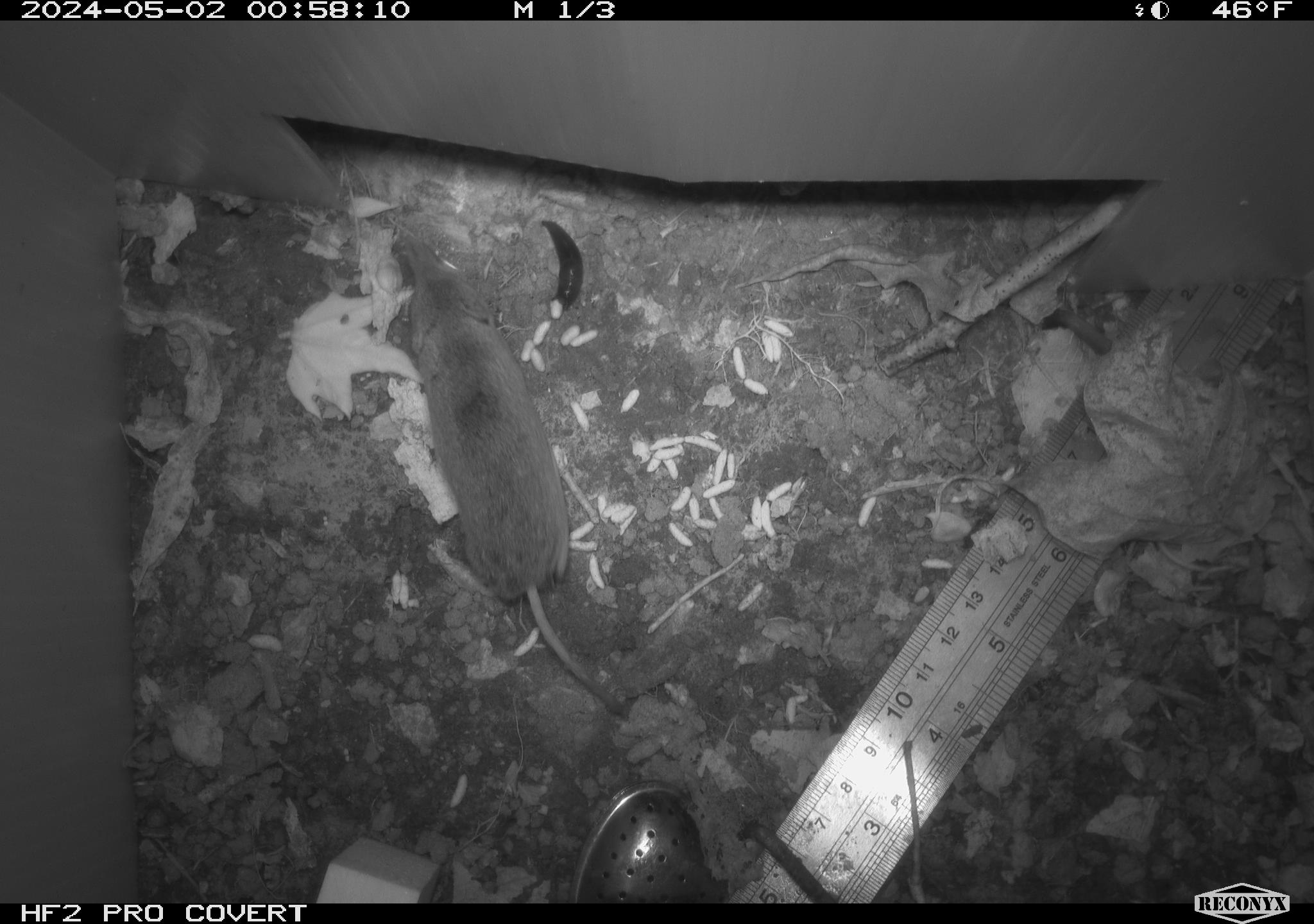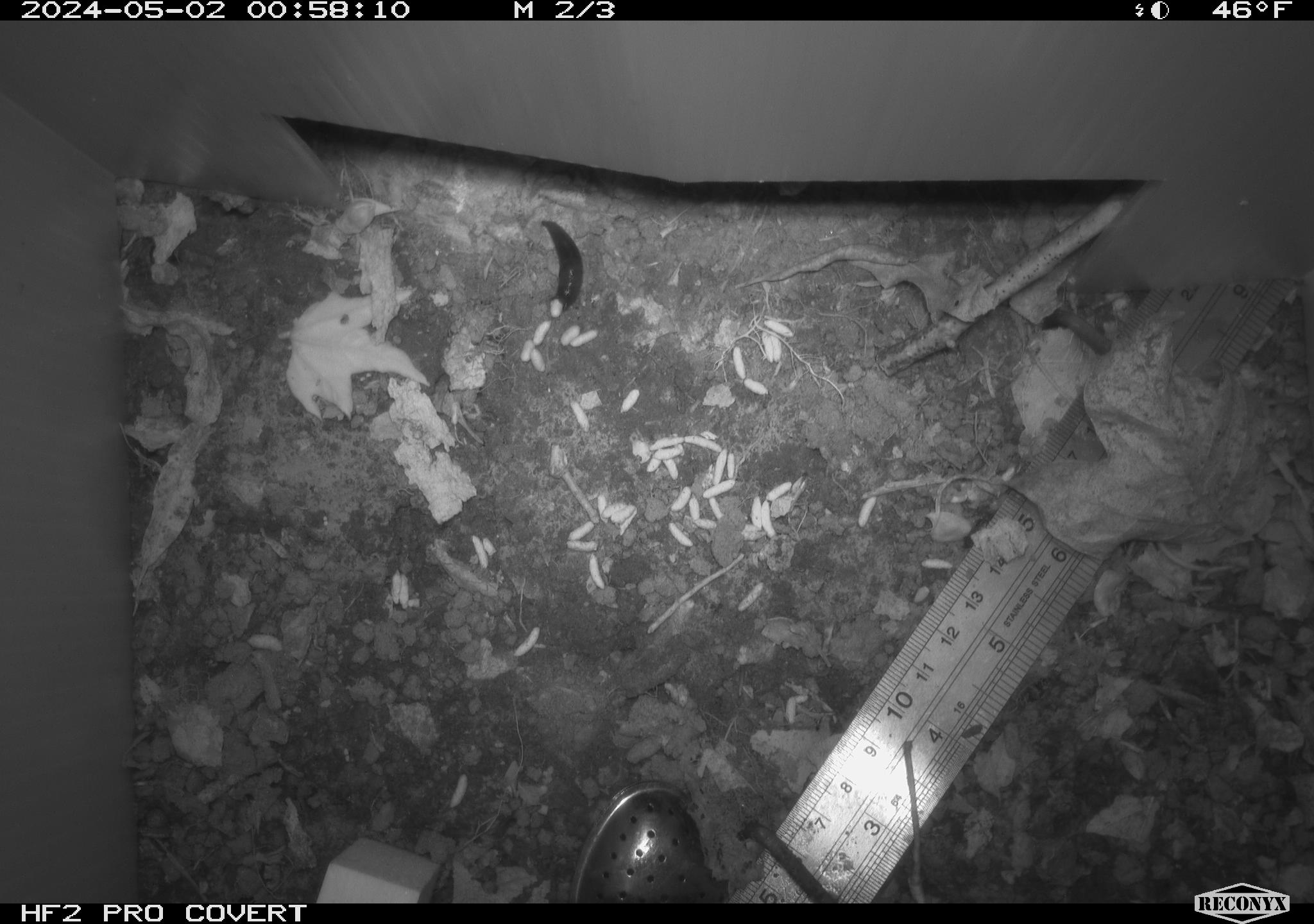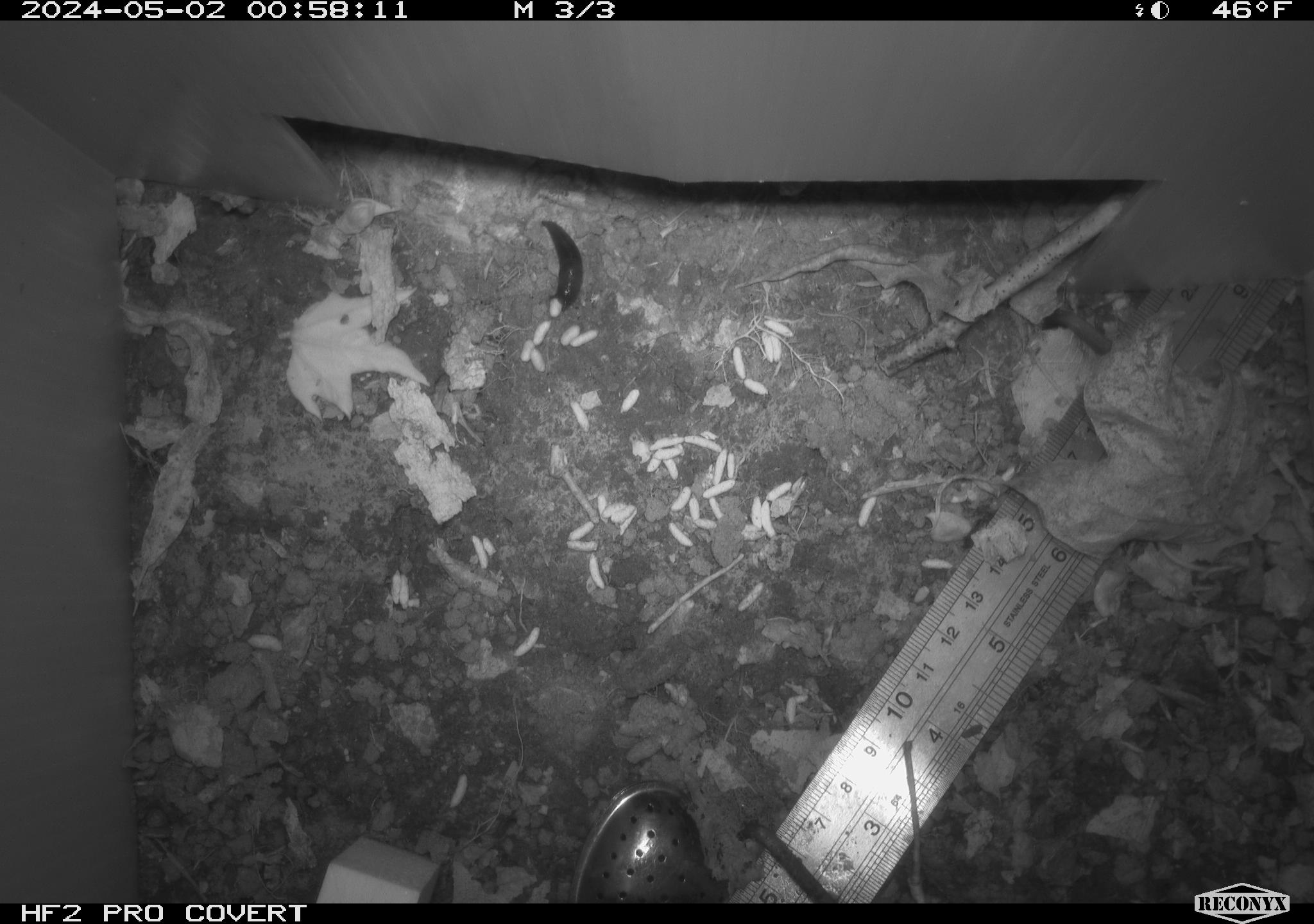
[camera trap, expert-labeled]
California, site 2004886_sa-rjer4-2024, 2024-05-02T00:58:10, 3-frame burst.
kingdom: Animalia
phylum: Chordata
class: Mammalia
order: Eulipotyphla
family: Soricidae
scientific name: Soricidae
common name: shrews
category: soricidae family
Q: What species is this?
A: Soricidae family (shrews) (Soricidae).